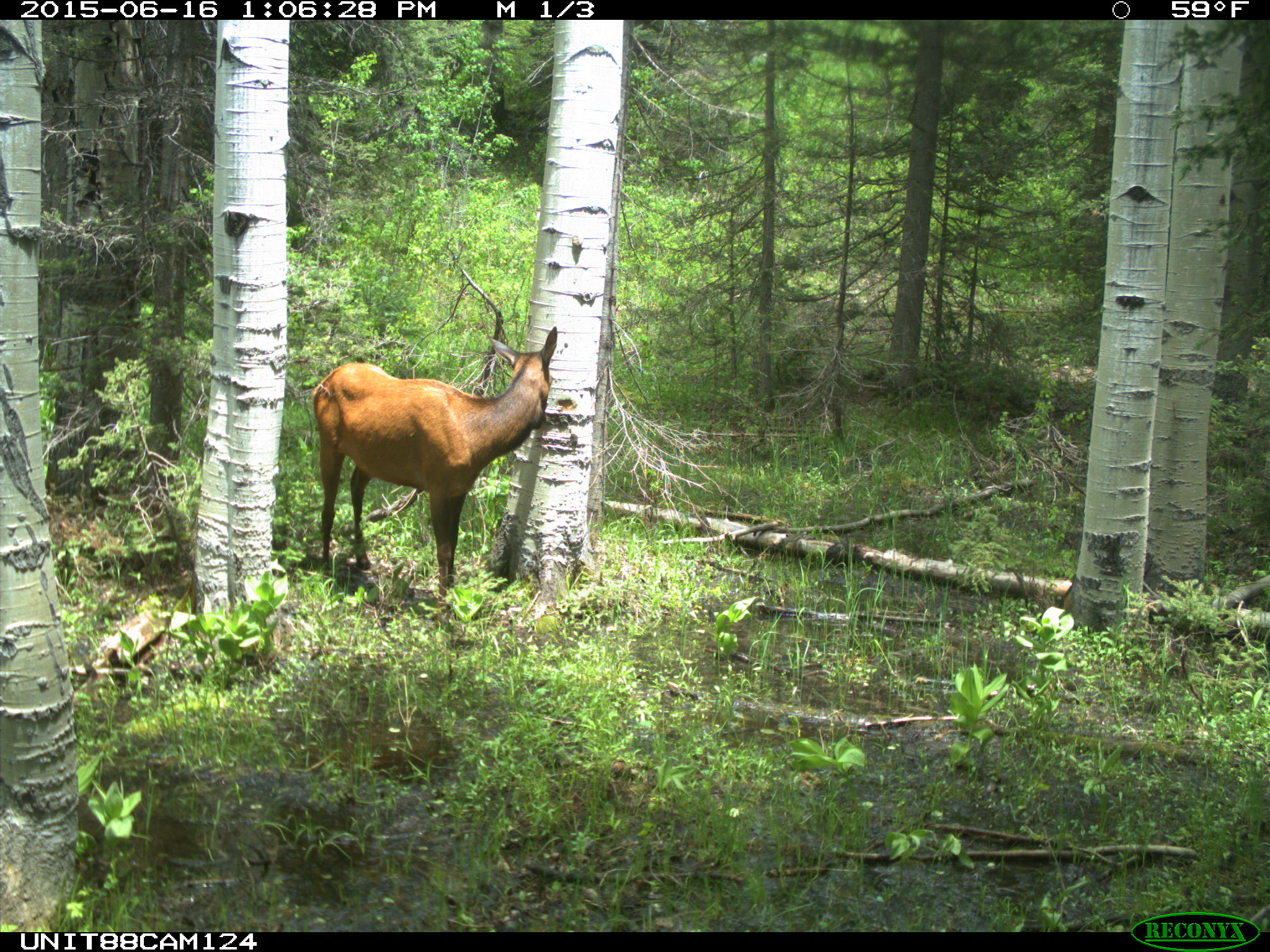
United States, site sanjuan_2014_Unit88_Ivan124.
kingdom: Animalia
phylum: Chordata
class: Mammalia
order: Artiodactyla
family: Cervidae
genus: Cervus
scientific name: Cervus elaphus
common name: red deer